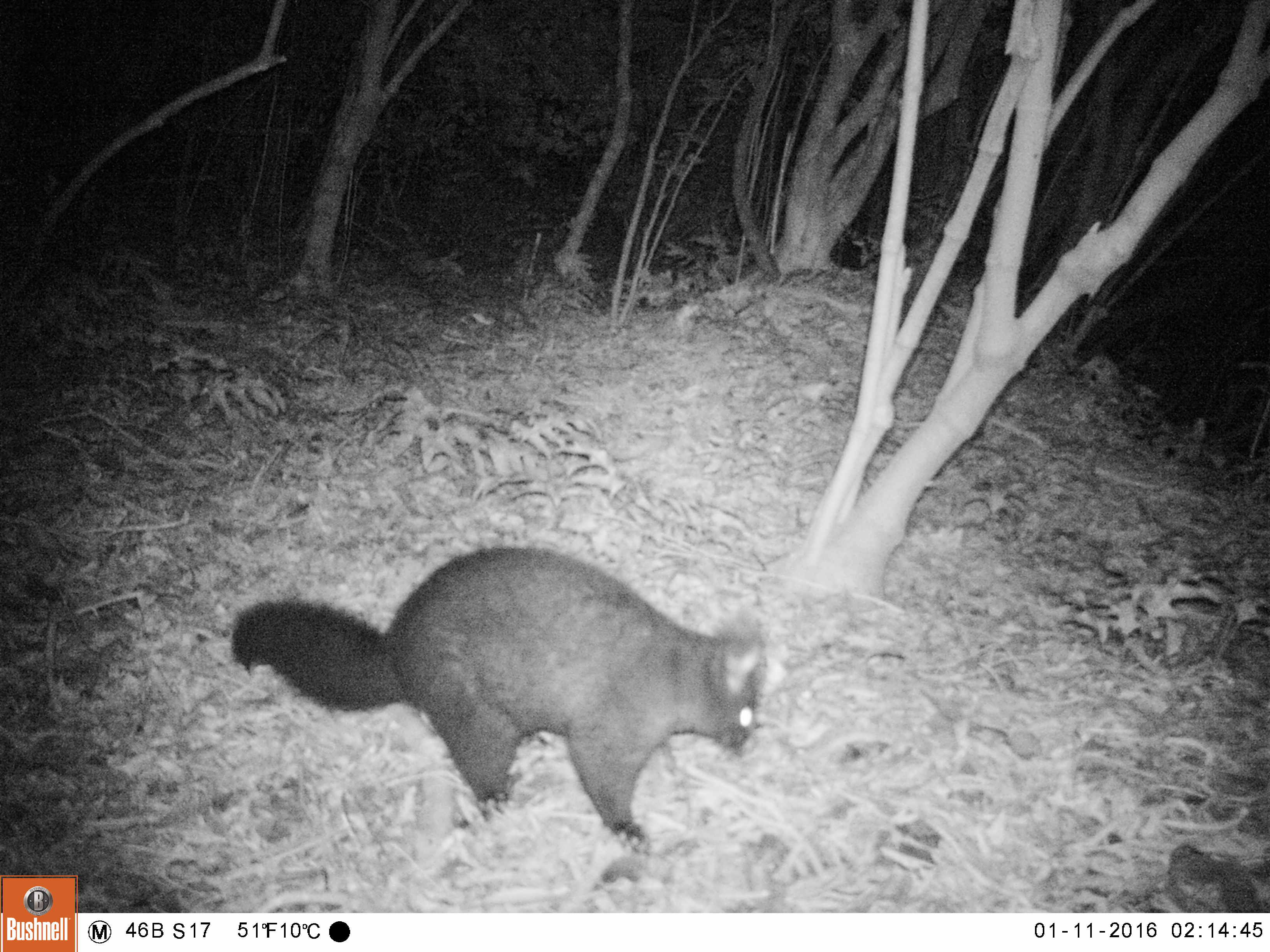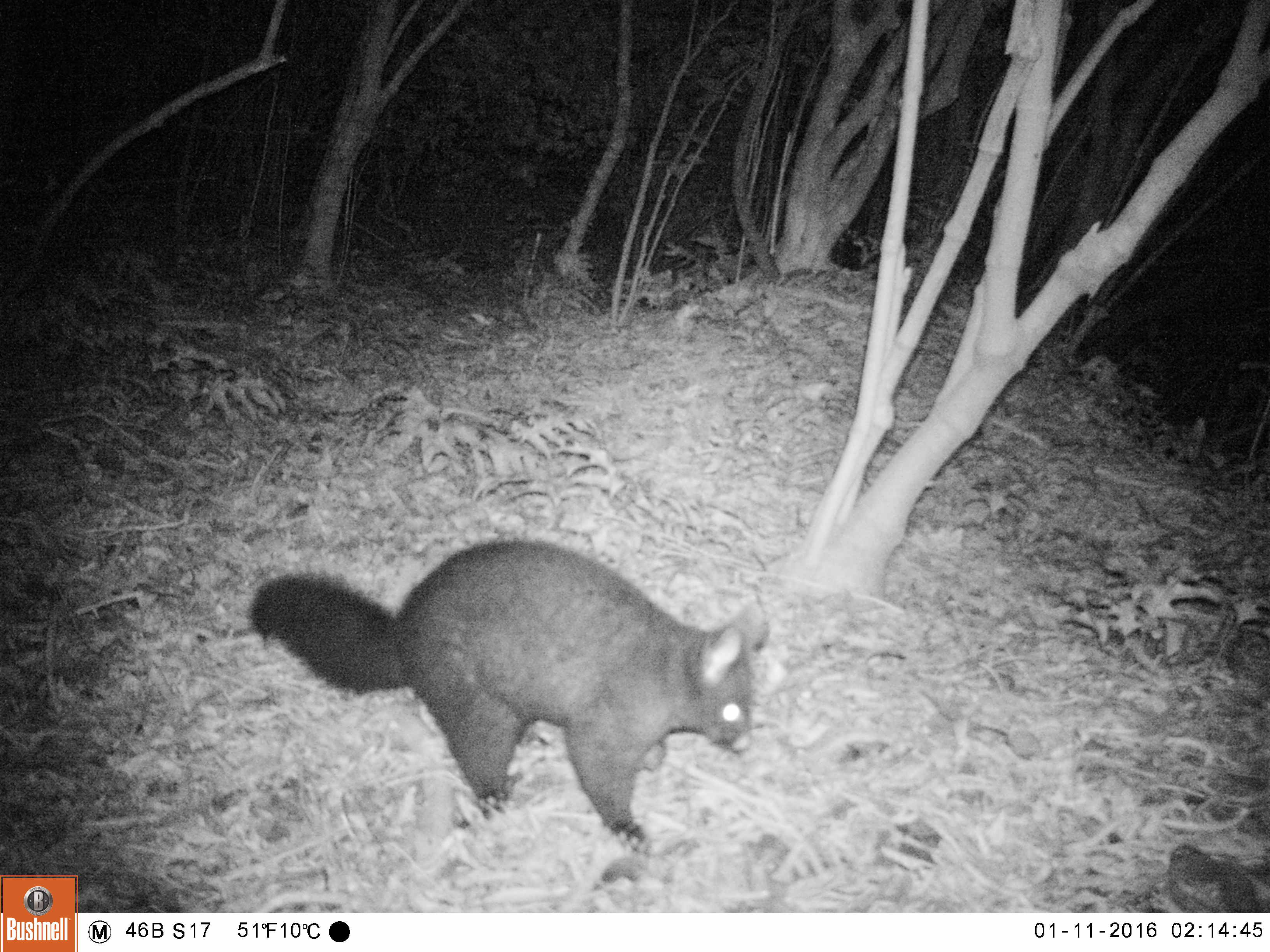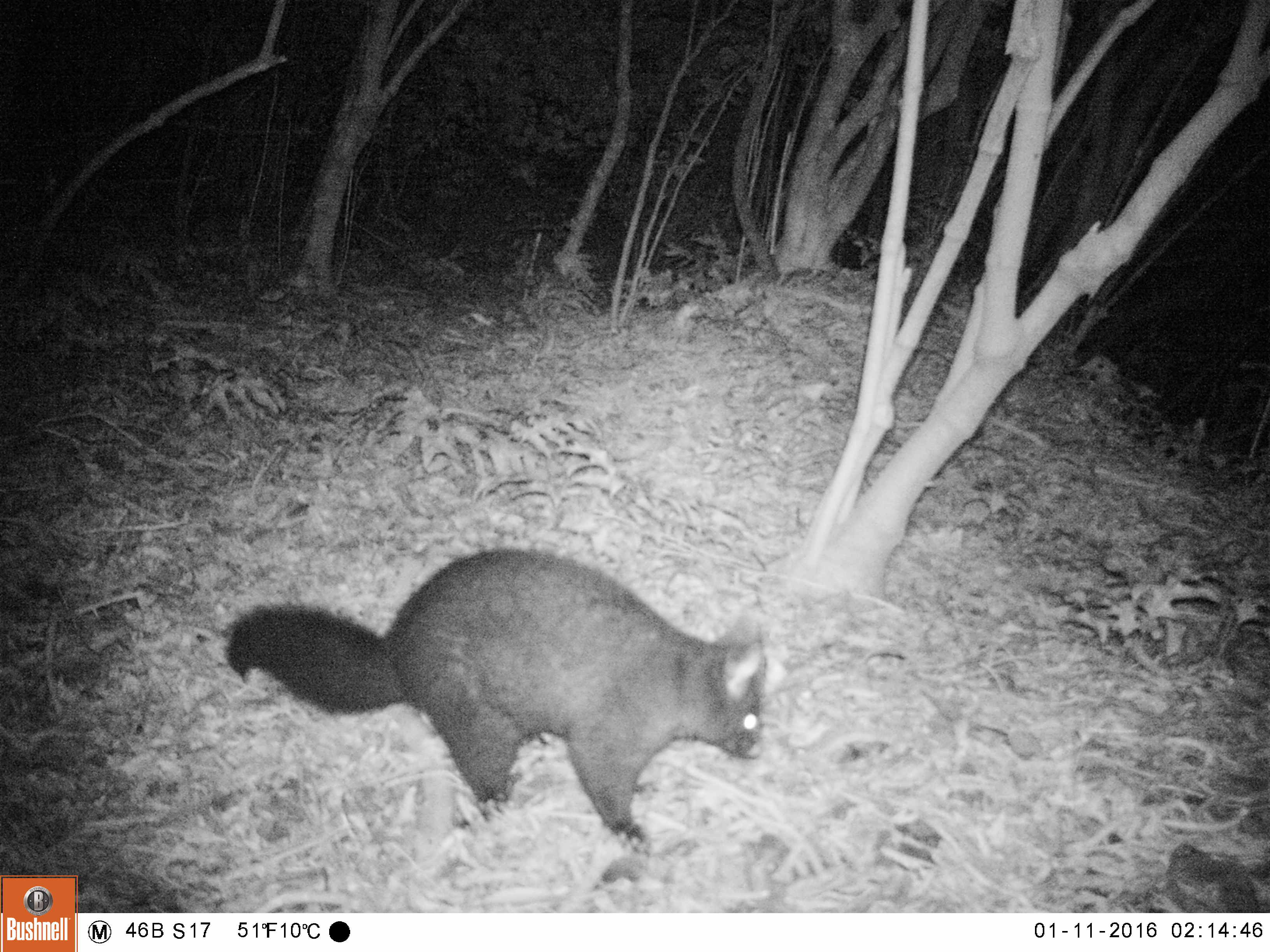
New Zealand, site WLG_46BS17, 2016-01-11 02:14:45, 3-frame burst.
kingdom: Animalia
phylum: Chordata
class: Mammalia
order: Diprotodontia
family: Phalangeridae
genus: Trichosurus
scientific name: Trichosurus vulpecula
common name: common brushtail possum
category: possum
Possum (common brushtail possum) (Trichosurus vulpecula).